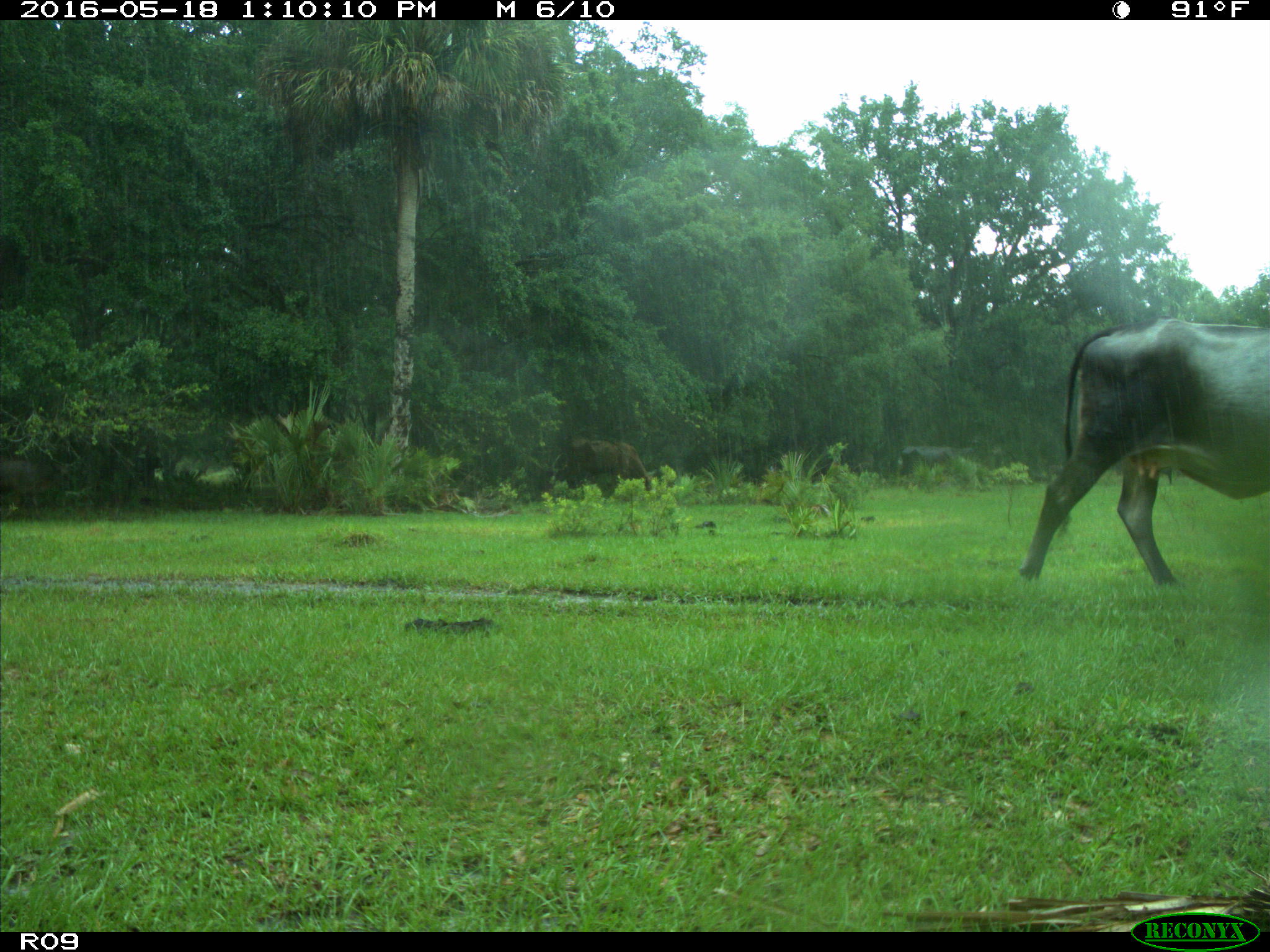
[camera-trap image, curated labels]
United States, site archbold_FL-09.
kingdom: Animalia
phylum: Chordata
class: Mammalia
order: Artiodactyla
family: Bovidae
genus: Bos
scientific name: Bos taurus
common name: domestic cow